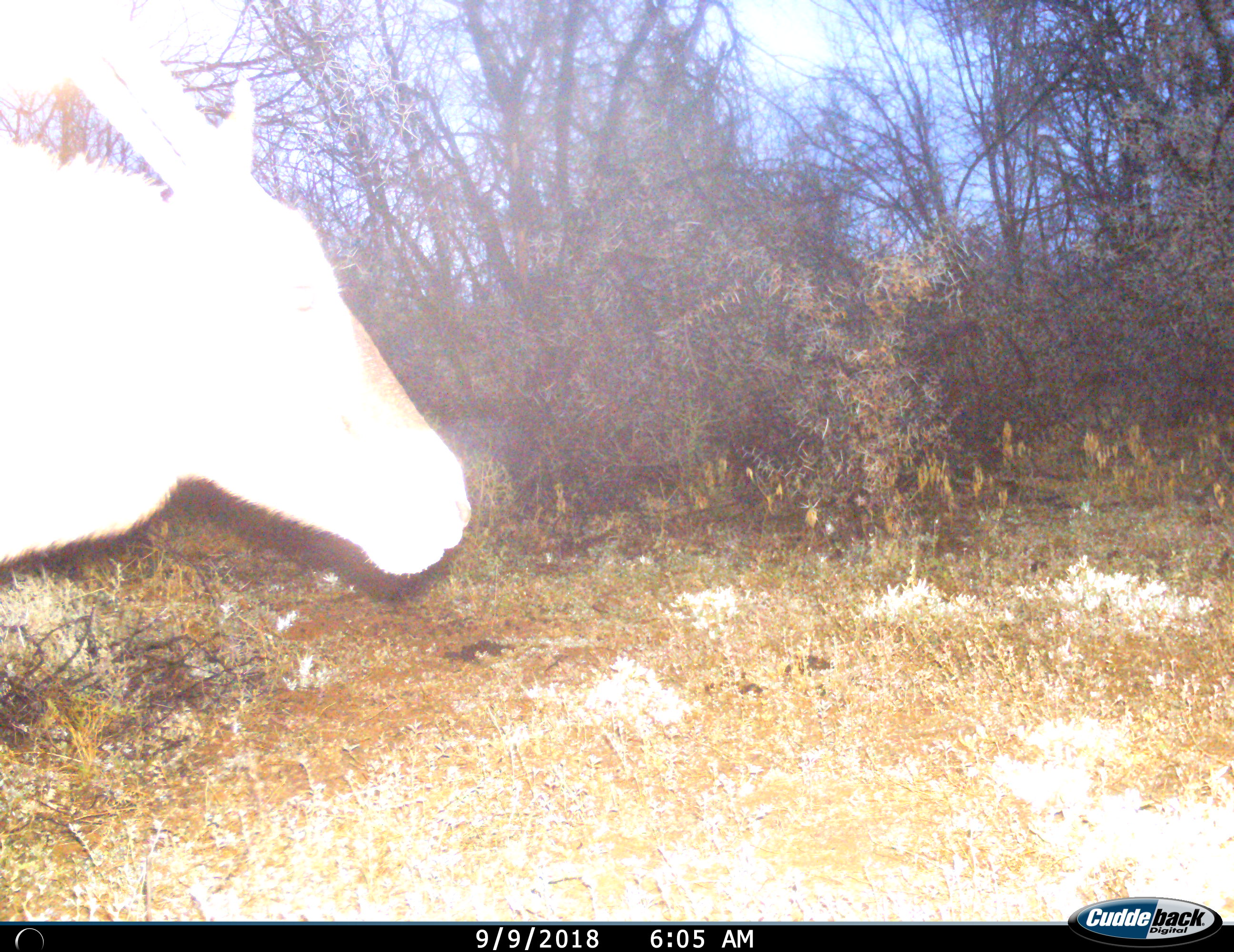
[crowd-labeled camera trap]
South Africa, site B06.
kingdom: Animalia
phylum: Chordata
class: Mammalia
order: Artiodactyla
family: Bovidae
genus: Oryx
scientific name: Oryx gazella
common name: gemsbok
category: gemsbokoryx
Gemsbokoryx (gemsbok) (Oryx gazella), count 1. Behavior (volunteer vote fractions): standing 33%, resting 0%, moving 67%, interacting 0%. Young present (vote fraction): 0%. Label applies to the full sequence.